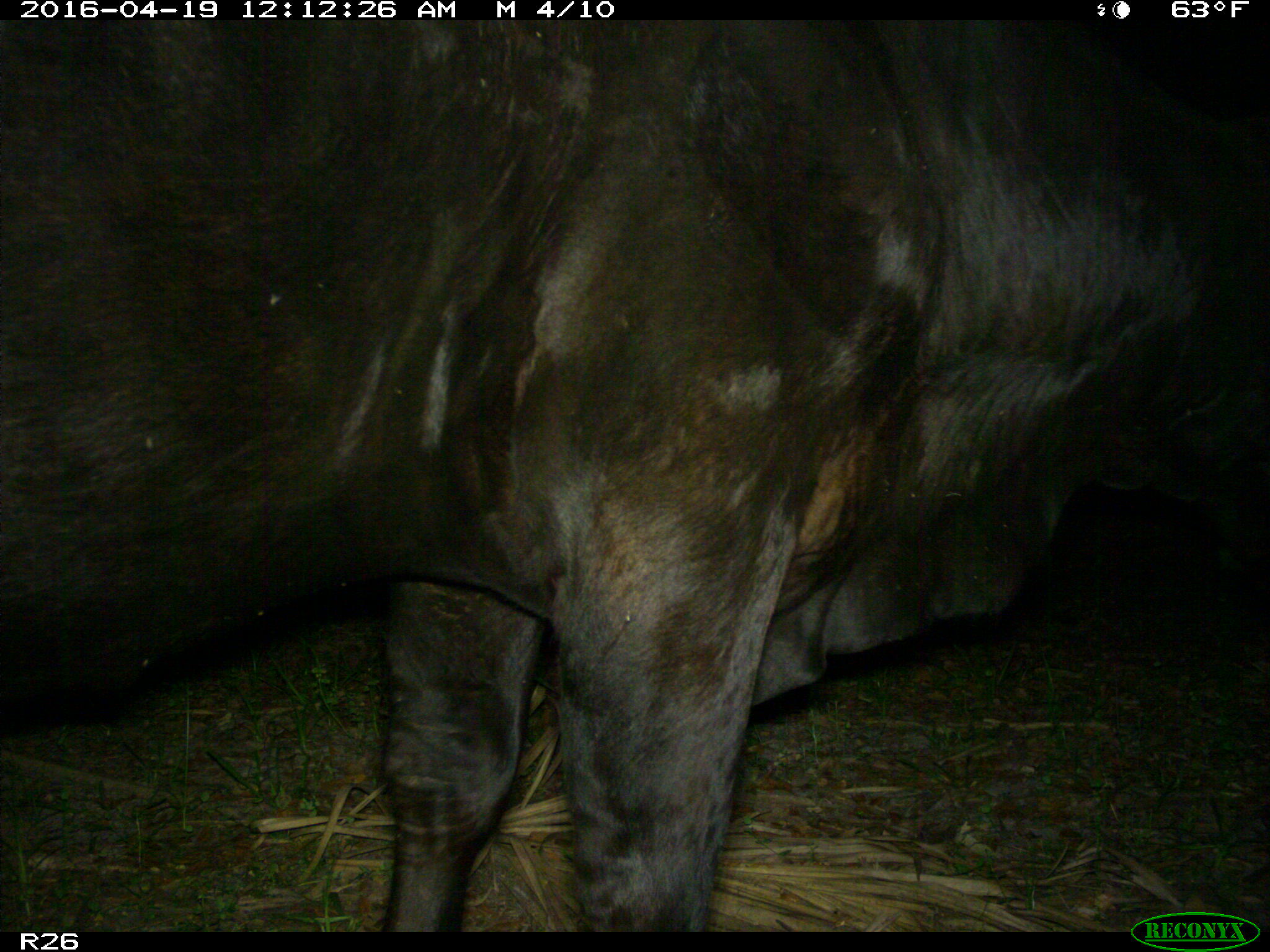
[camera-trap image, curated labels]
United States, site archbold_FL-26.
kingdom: Animalia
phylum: Chordata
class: Mammalia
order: Artiodactyla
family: Bovidae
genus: Bos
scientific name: Bos taurus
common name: domestic cow